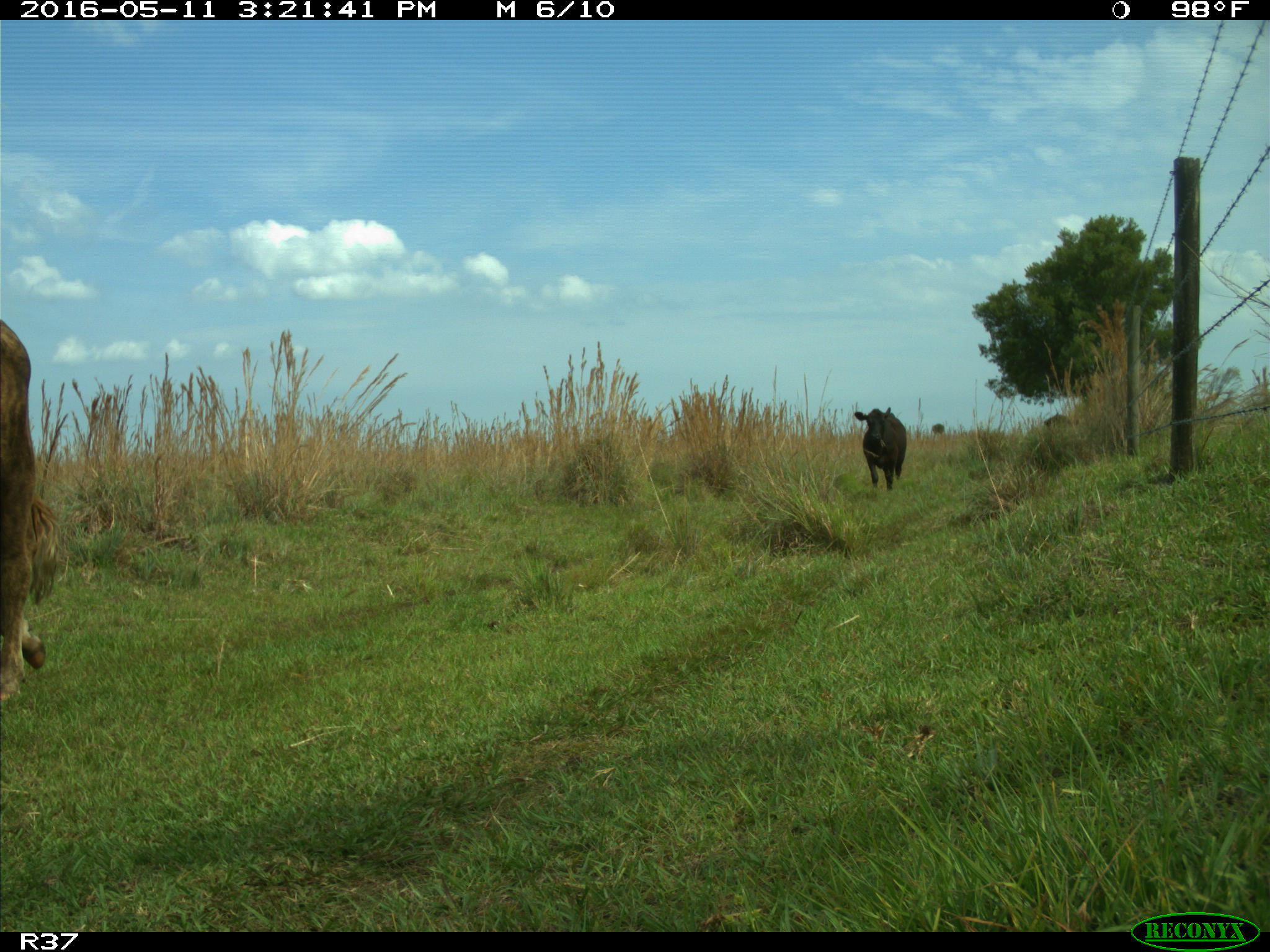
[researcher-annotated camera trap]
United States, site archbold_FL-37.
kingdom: Animalia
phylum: Chordata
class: Mammalia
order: Artiodactyla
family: Bovidae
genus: Bos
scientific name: Bos taurus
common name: domestic cow